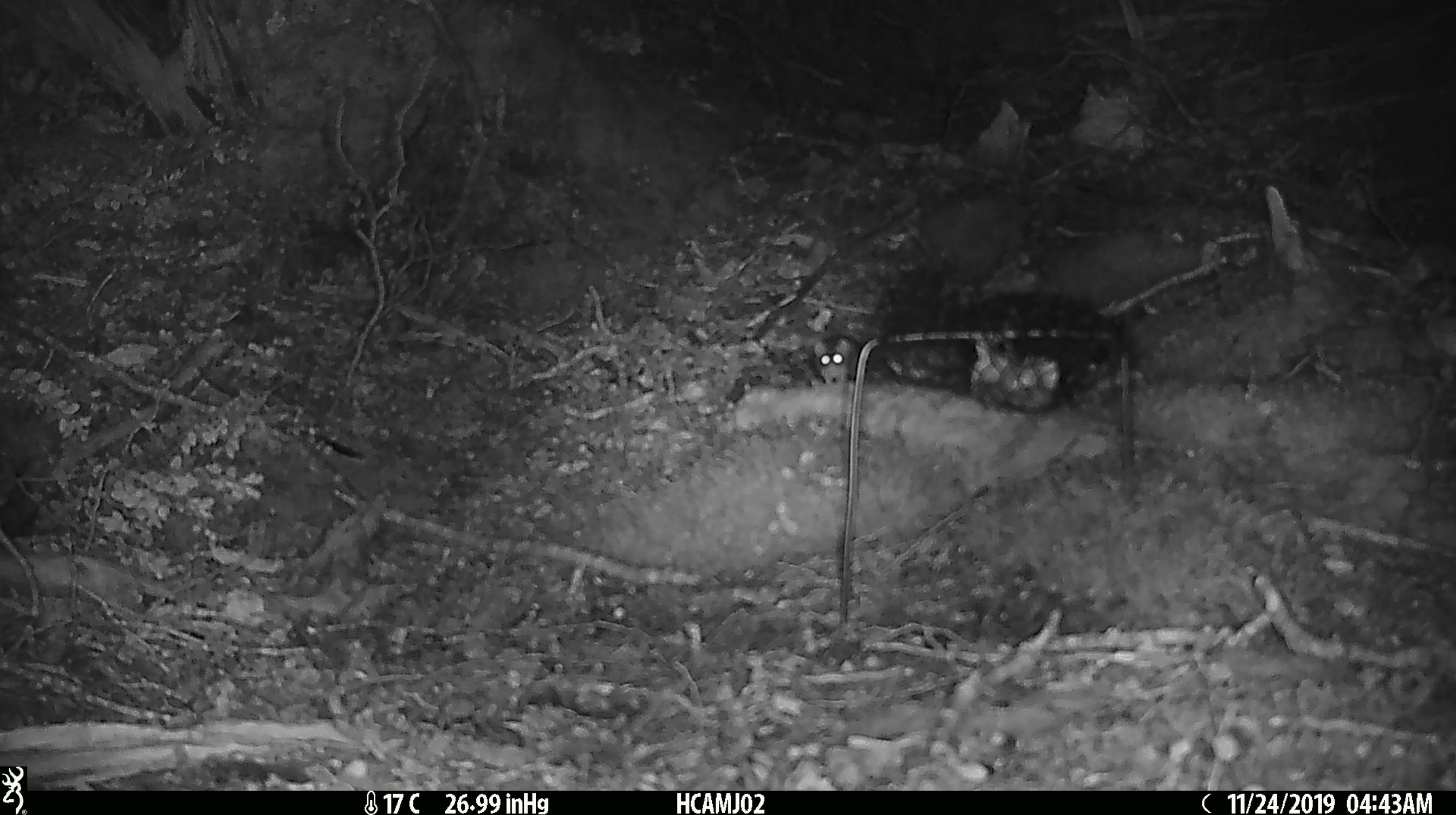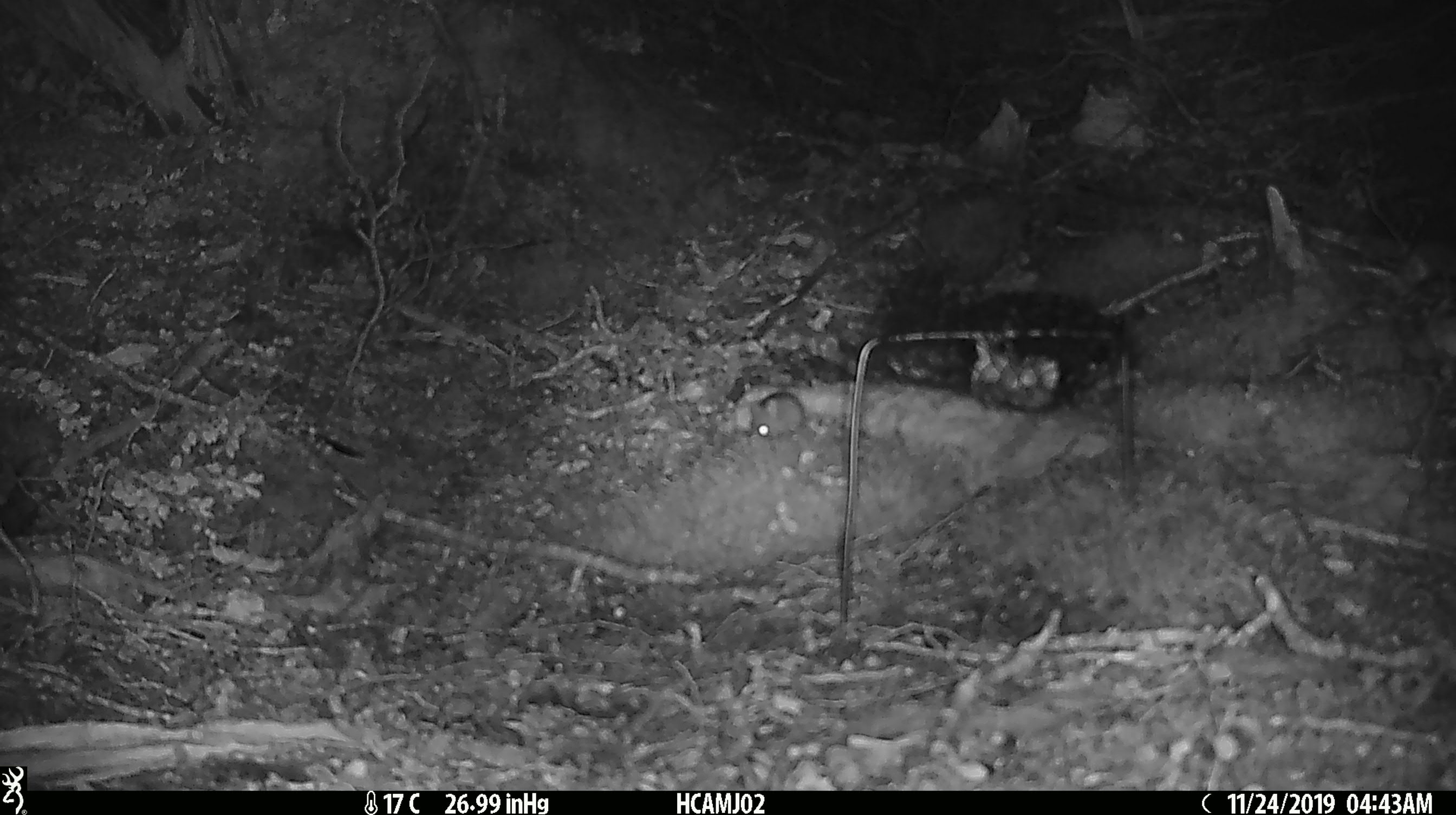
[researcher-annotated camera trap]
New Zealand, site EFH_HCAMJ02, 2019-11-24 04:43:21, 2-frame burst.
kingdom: Animalia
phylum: Chordata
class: Mammalia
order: Rodentia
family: Muridae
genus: Mus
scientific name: Mus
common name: mouse